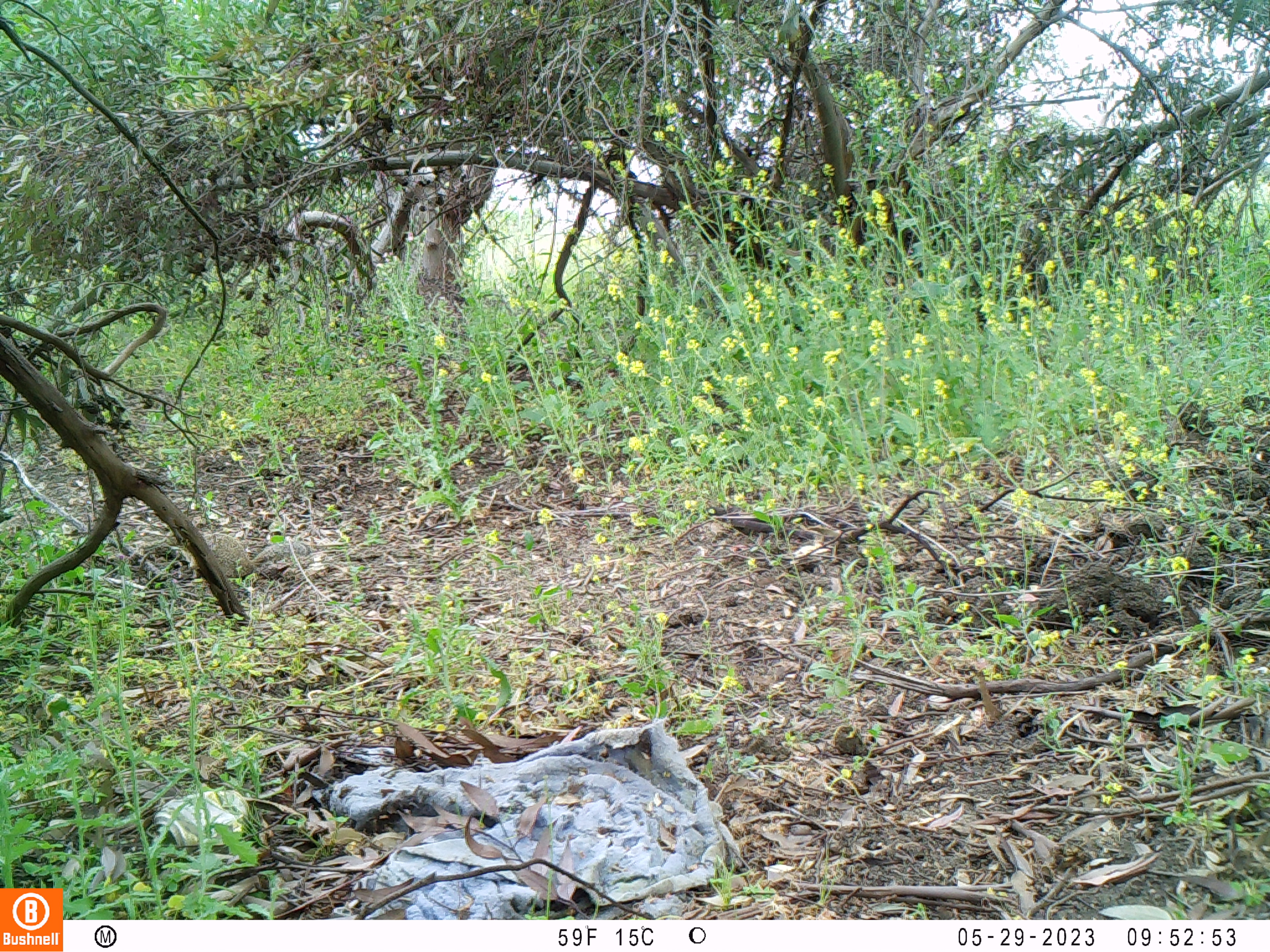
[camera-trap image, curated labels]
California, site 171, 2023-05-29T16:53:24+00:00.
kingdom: Animalia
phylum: Chordata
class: Aves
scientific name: Aves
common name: bird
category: unknown bird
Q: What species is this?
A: Unknown bird (bird) (Aves).